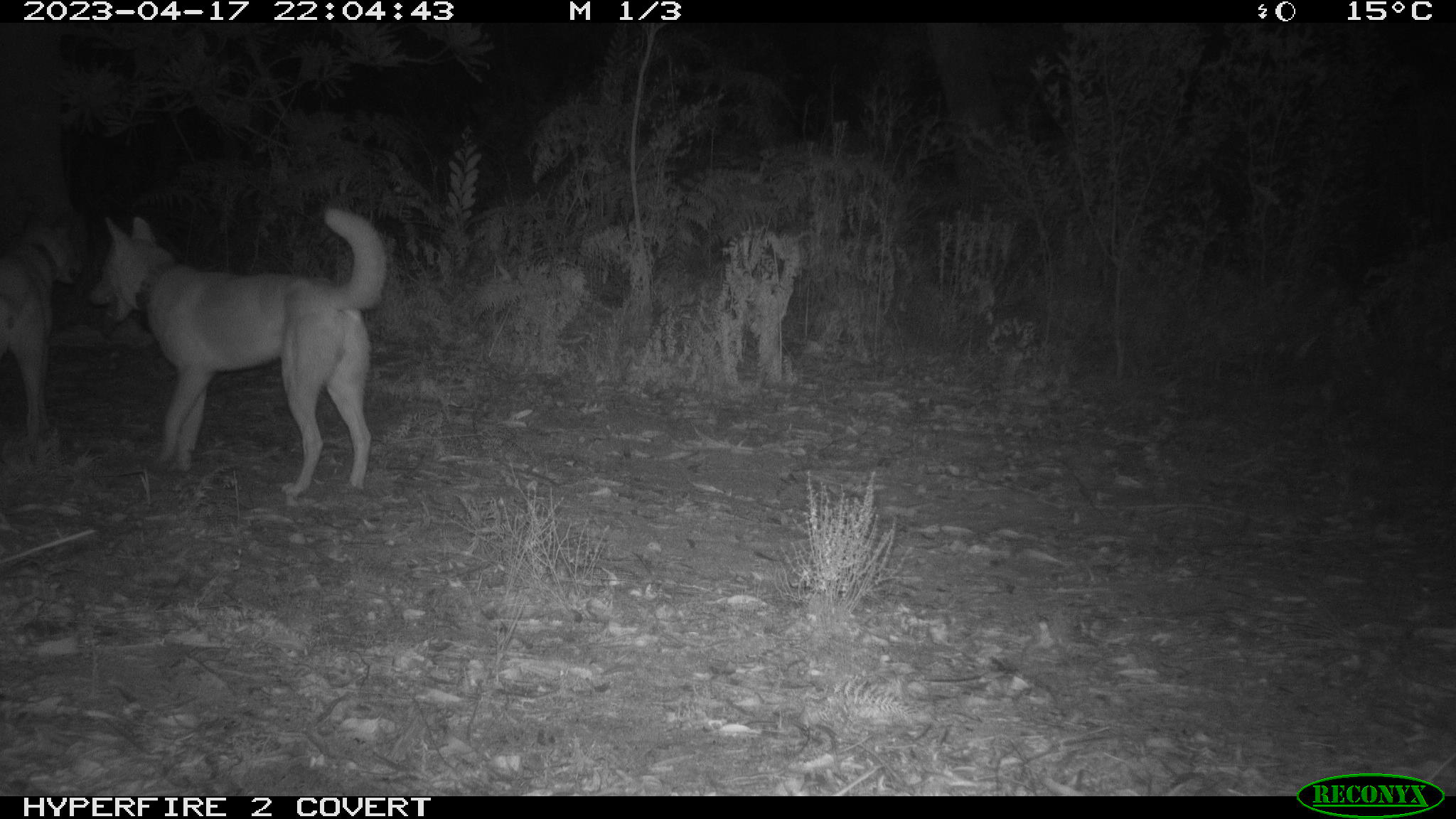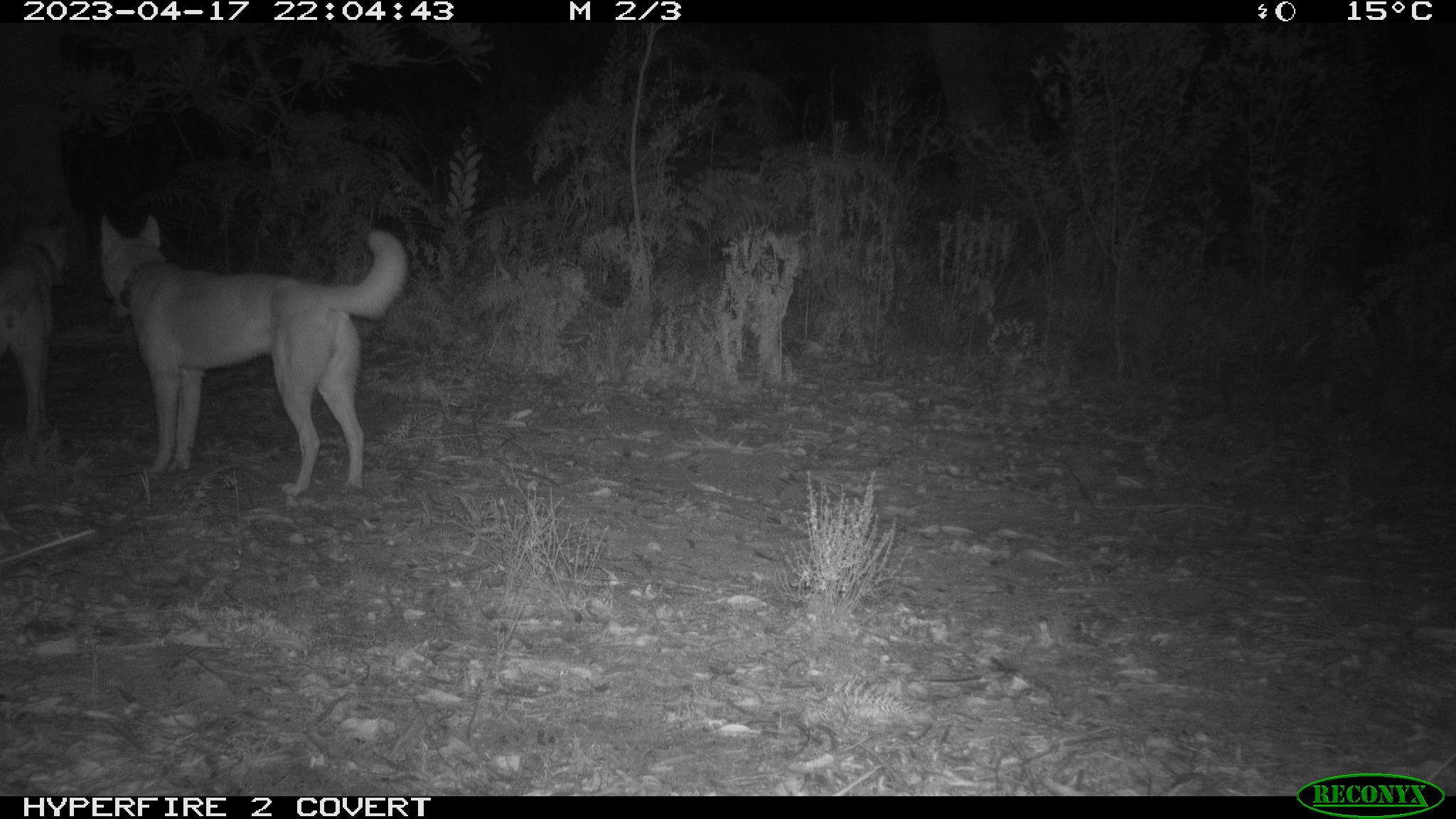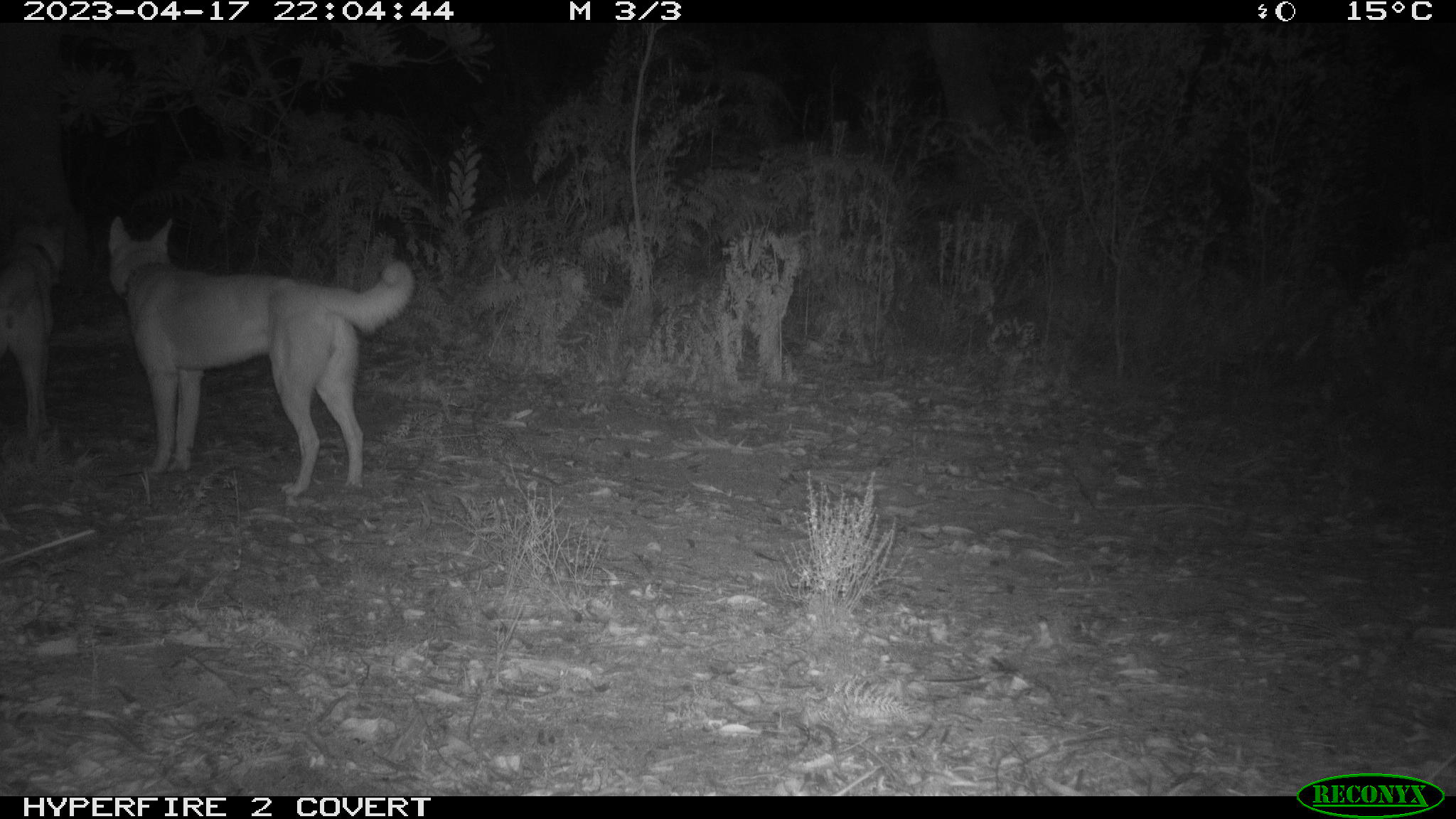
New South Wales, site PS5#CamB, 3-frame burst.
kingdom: Animalia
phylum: Chordata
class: Mammalia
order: Carnivora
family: Canidae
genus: Canis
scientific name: Canis familiaris dingo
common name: dingo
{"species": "dingo (Canis familiaris dingo)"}